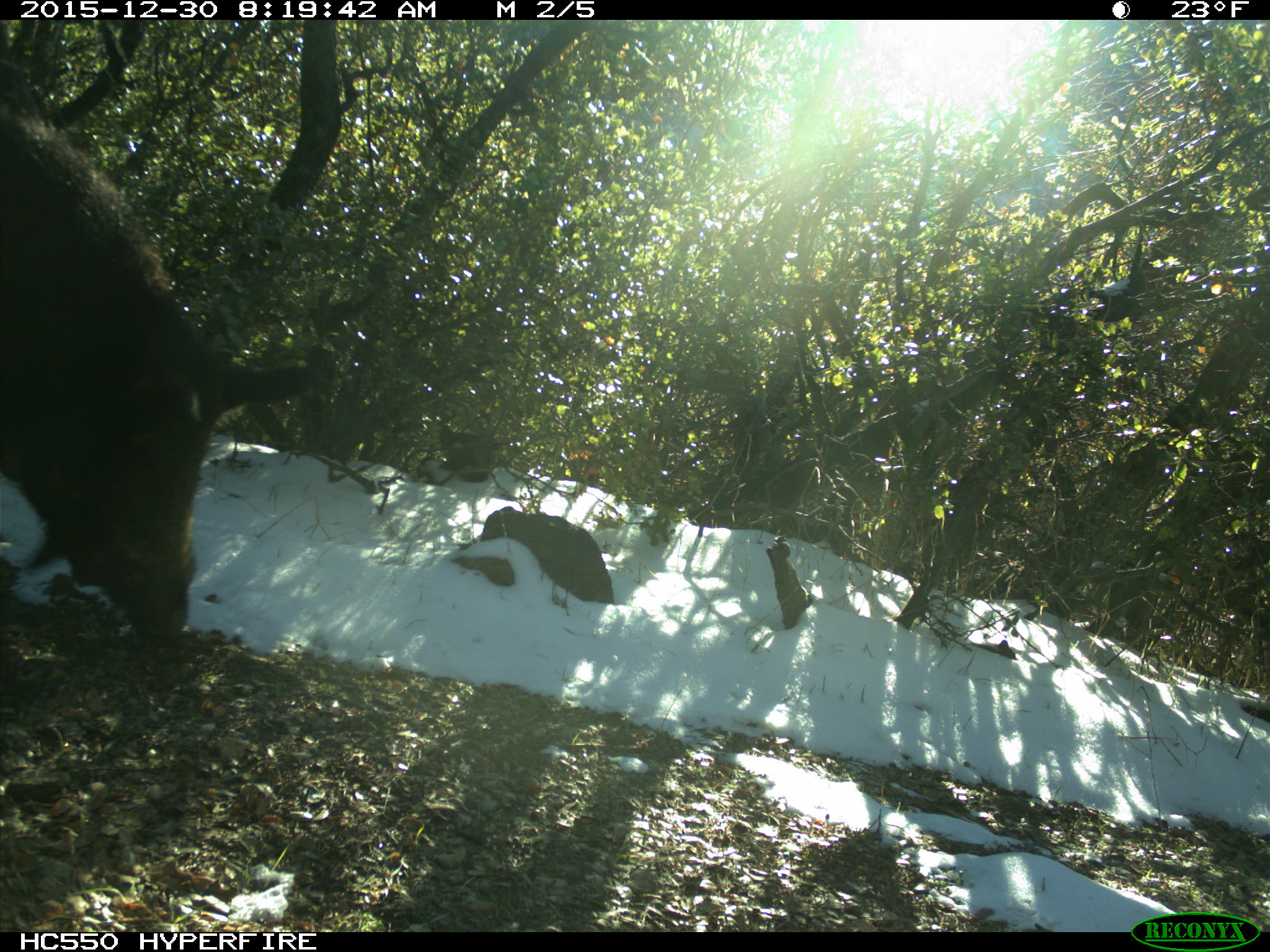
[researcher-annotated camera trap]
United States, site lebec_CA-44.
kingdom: Animalia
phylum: Chordata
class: Mammalia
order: Artiodactyla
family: Suidae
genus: Sus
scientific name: Sus scrofa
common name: wild boar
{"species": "Sus scrofa (wild boar)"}